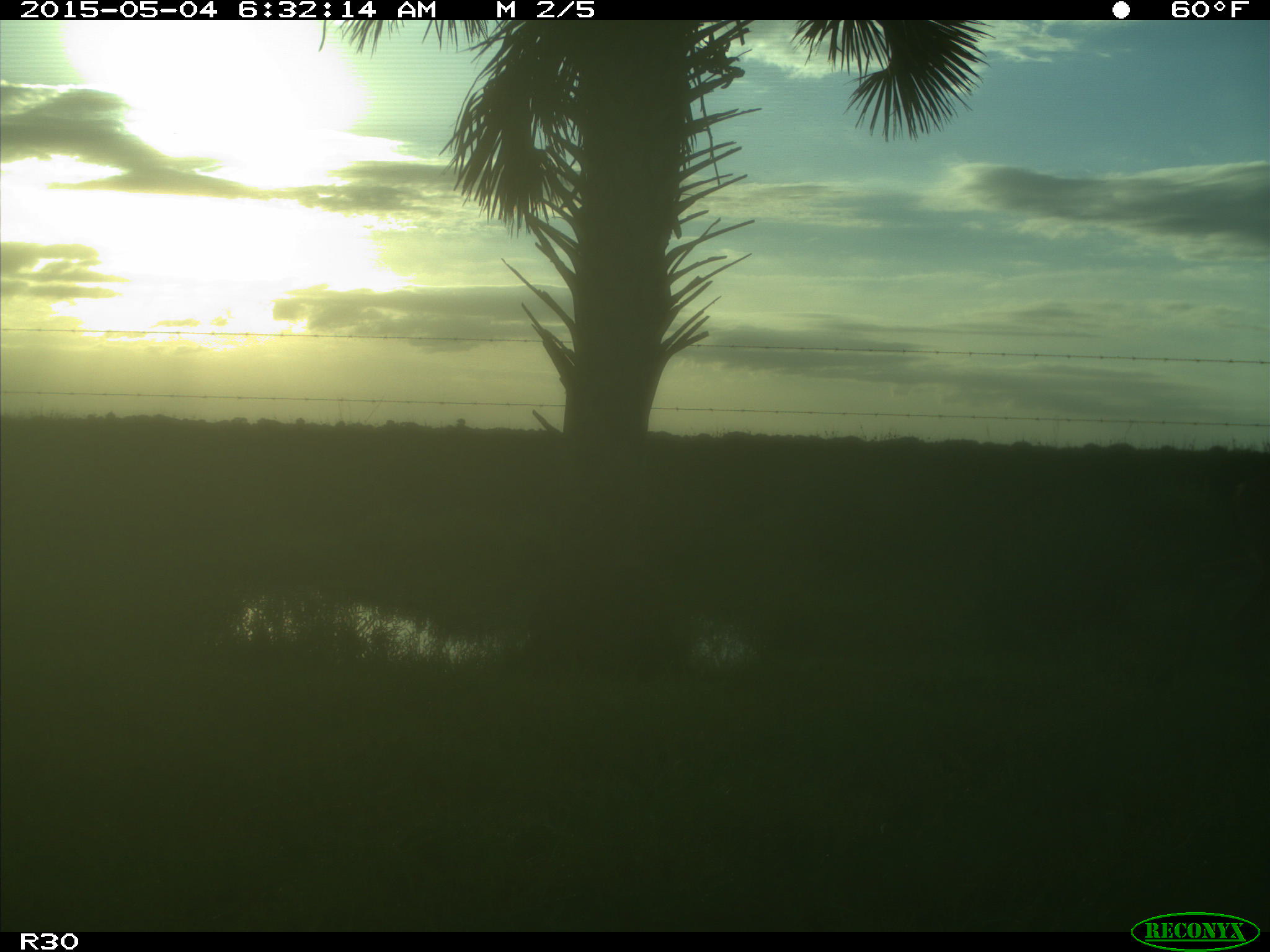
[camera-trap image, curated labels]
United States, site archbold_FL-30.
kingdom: Animalia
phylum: Chordata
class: Mammalia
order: Artiodactyla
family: Cervidae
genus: Odocoileus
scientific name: Odocoileus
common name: deer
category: unidentified deer